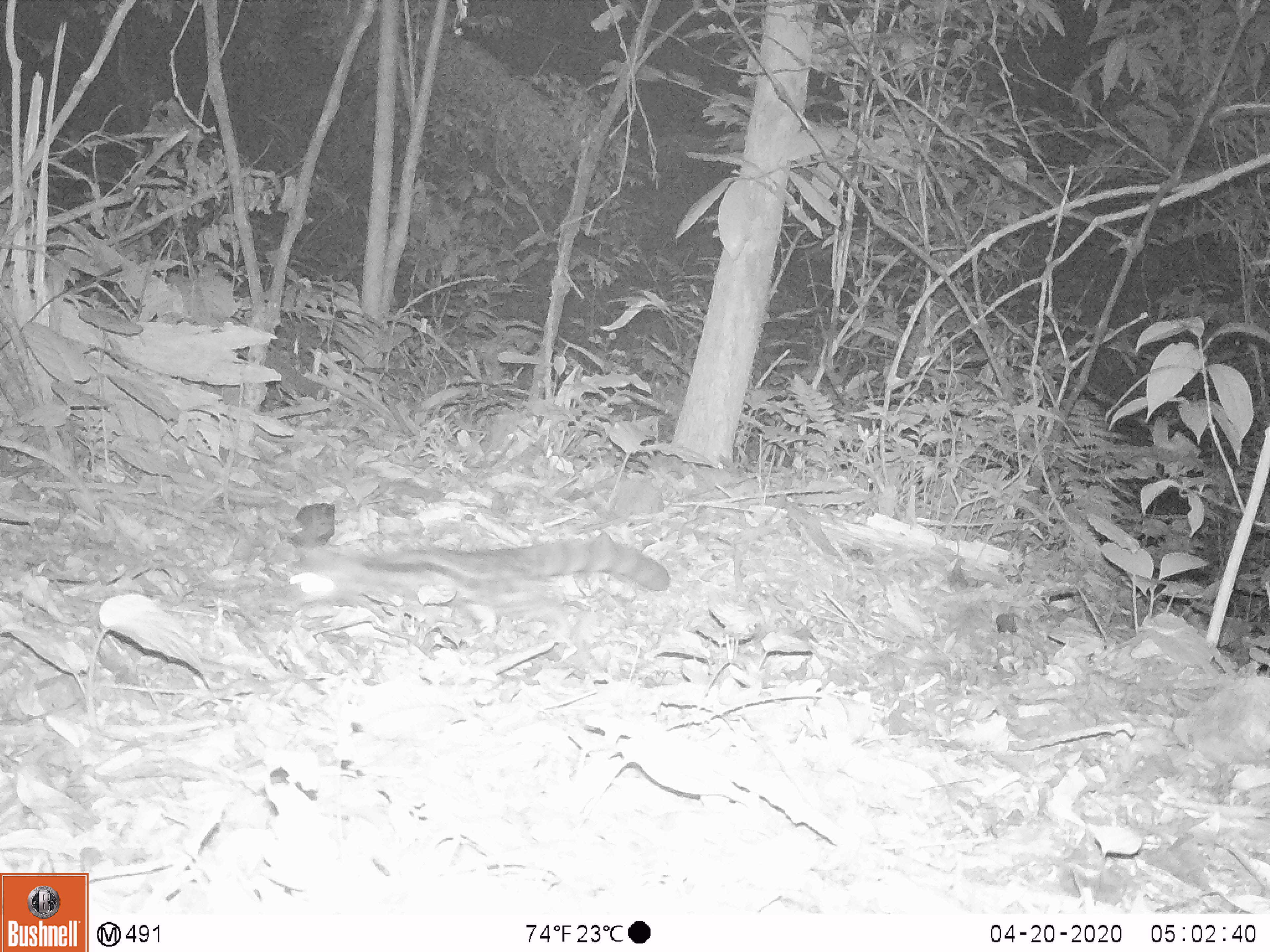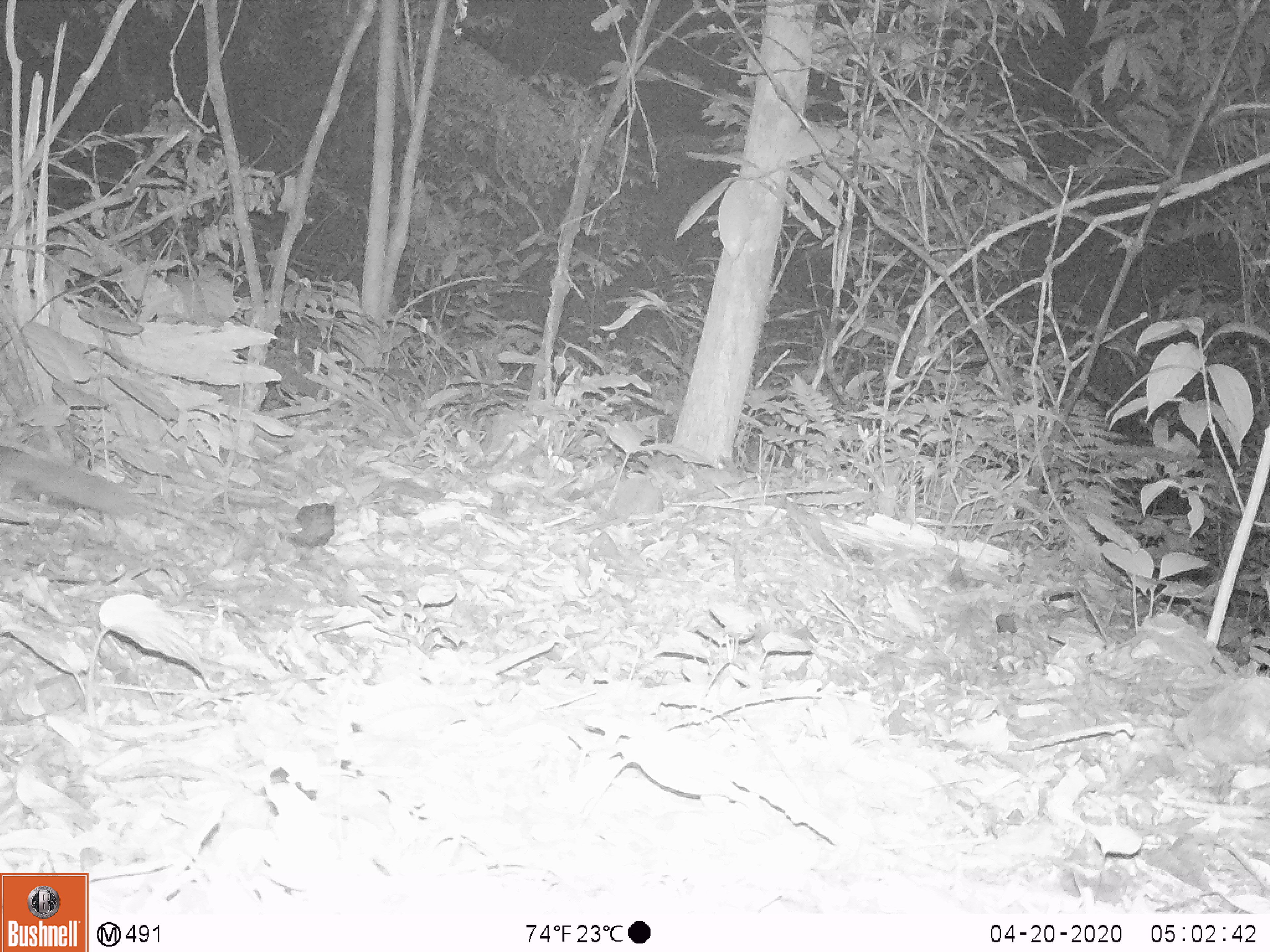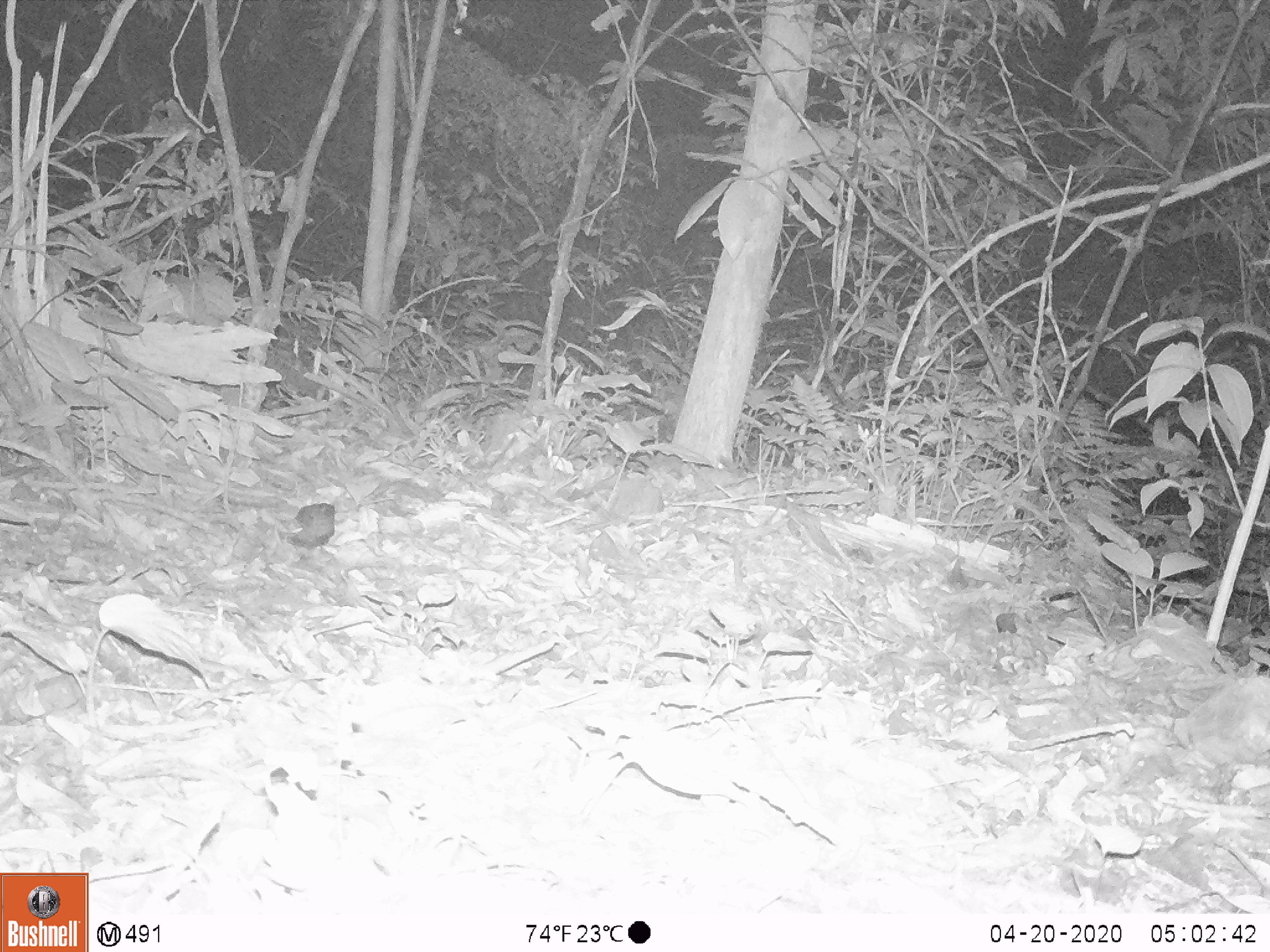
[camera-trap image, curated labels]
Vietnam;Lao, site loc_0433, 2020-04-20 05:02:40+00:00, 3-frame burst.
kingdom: Animalia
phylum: Chordata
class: Mammalia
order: Carnivora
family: Prionodontidae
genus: Prionodon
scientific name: Prionodon pardicolor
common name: spotted linsang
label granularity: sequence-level